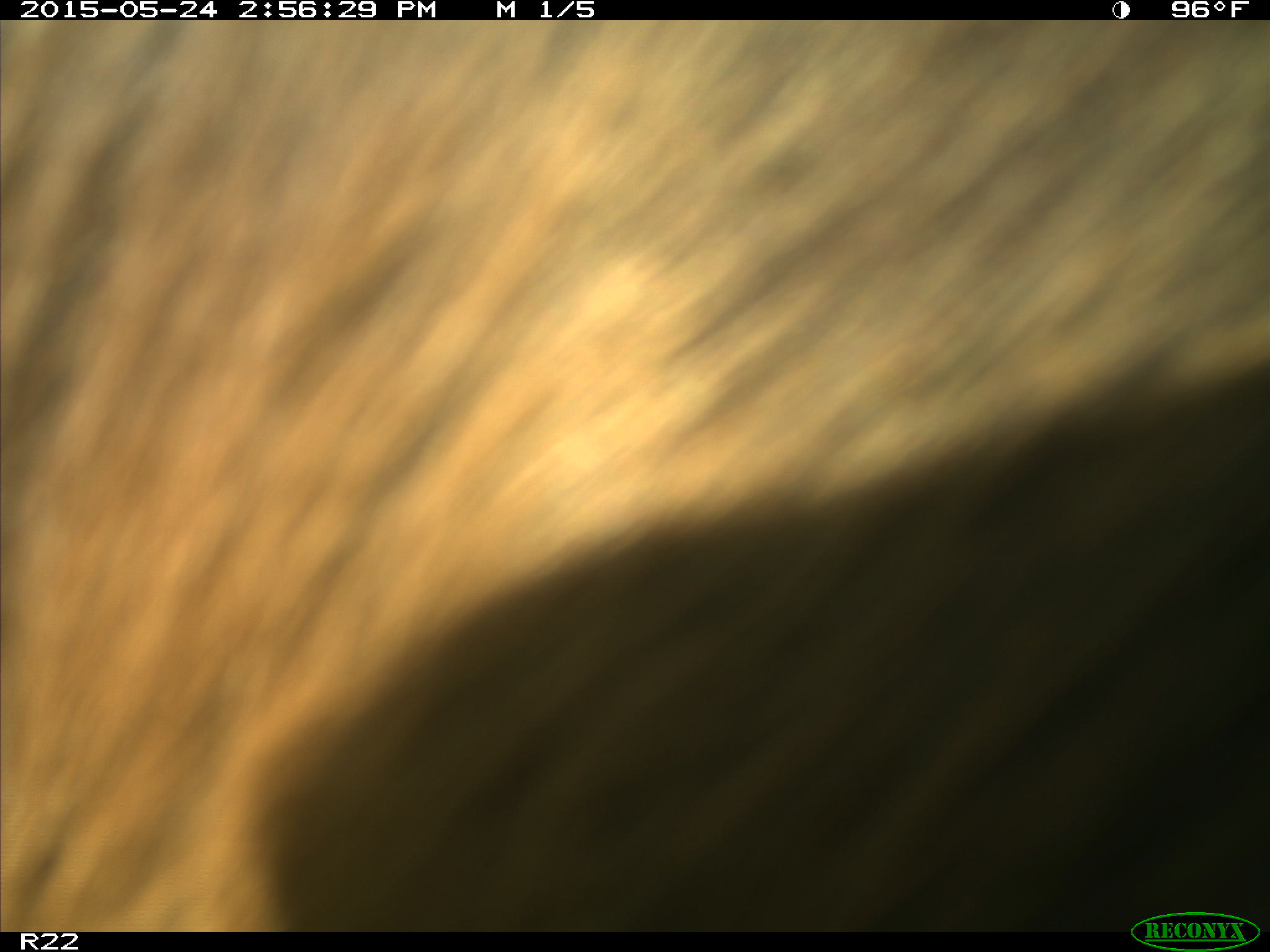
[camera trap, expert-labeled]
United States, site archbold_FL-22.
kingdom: Animalia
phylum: Chordata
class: Mammalia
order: Artiodactyla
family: Bovidae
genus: Bos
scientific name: Bos taurus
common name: domestic cow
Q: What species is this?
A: Bos taurus (domestic cow).